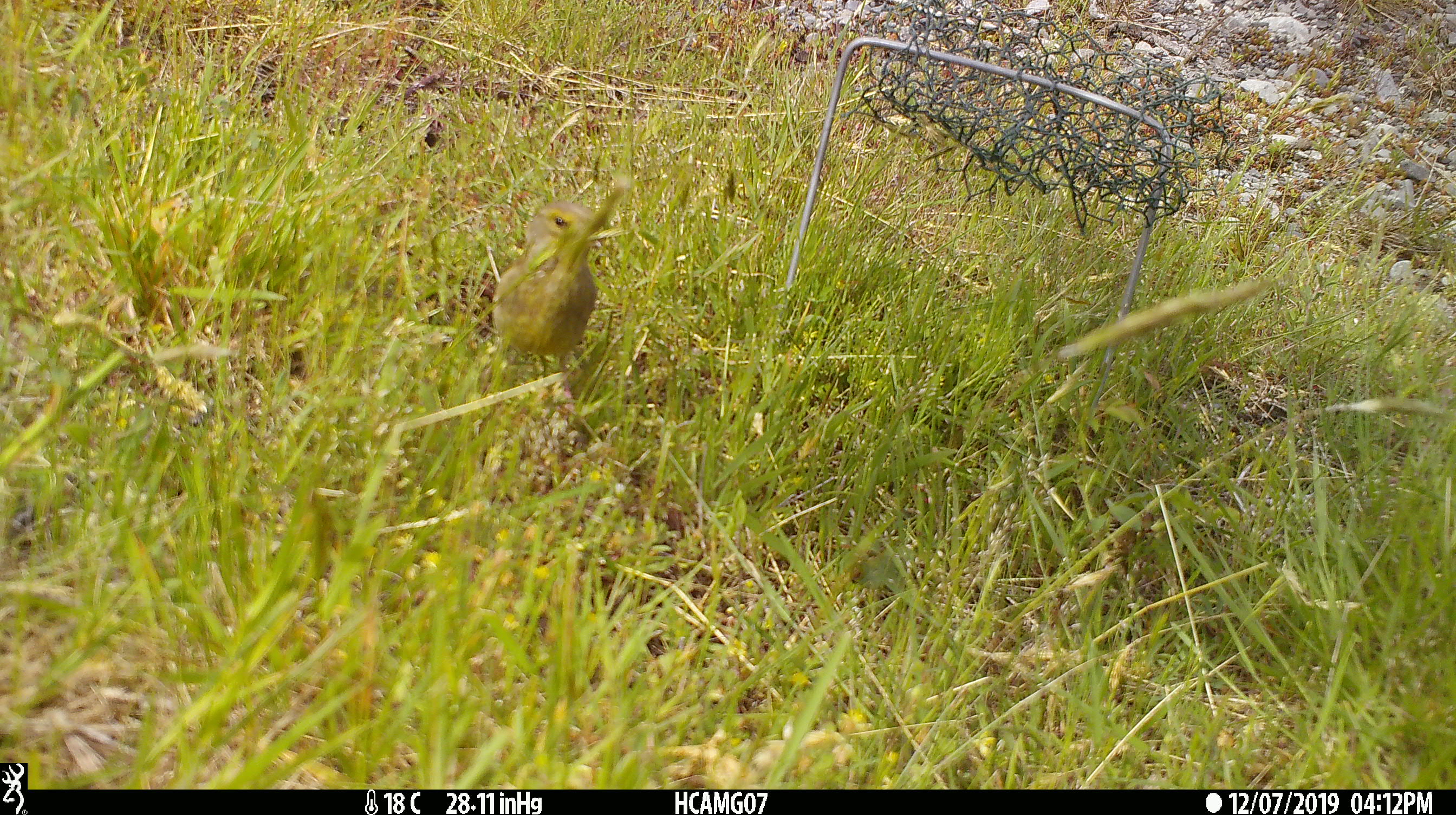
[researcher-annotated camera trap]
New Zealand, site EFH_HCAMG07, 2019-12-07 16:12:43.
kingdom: Animalia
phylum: Chordata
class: Aves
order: Passeriformes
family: Turdidae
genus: Turdus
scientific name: Turdus philomelos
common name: song thrush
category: thrush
Thrush (song thrush) (Turdus philomelos).